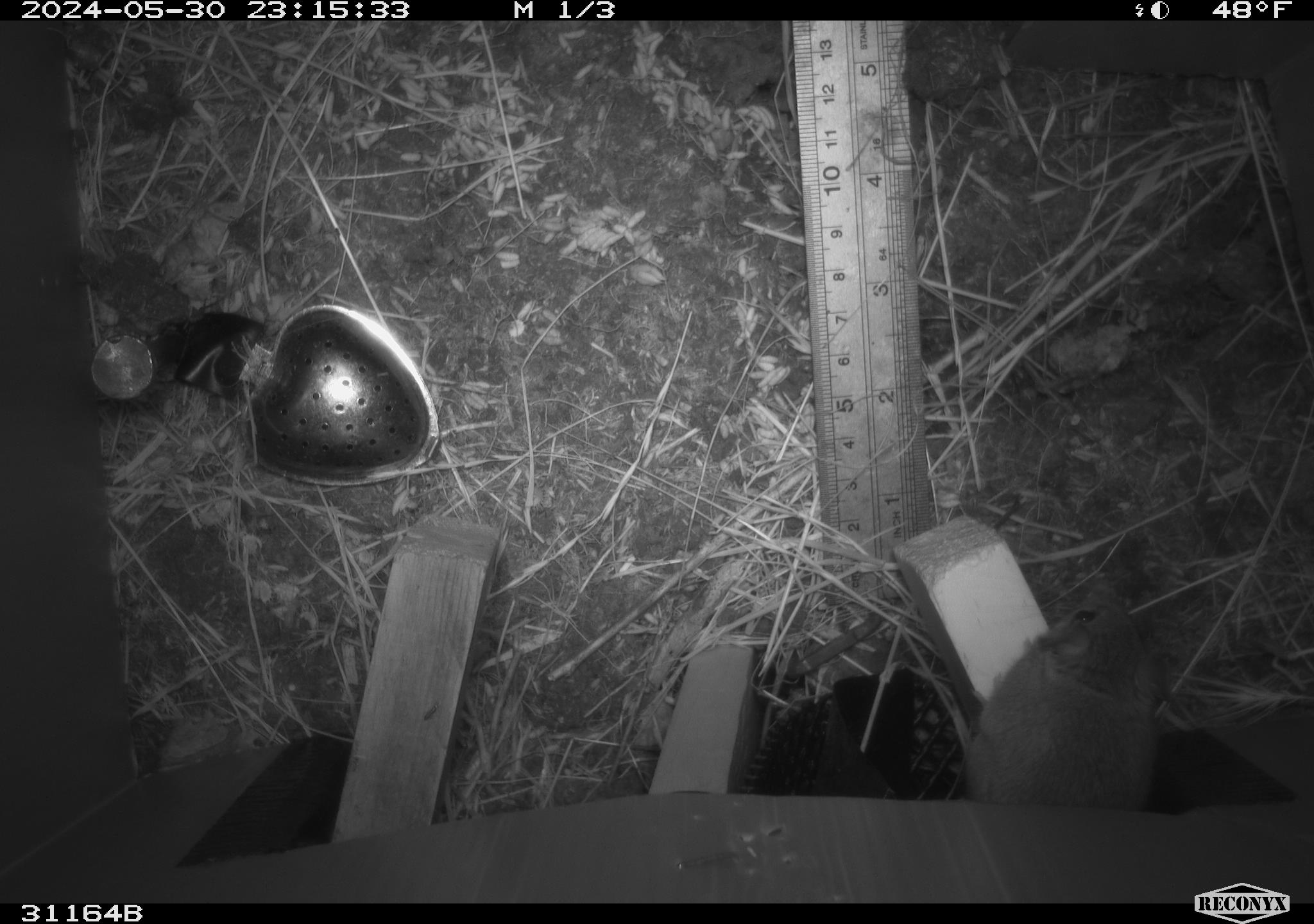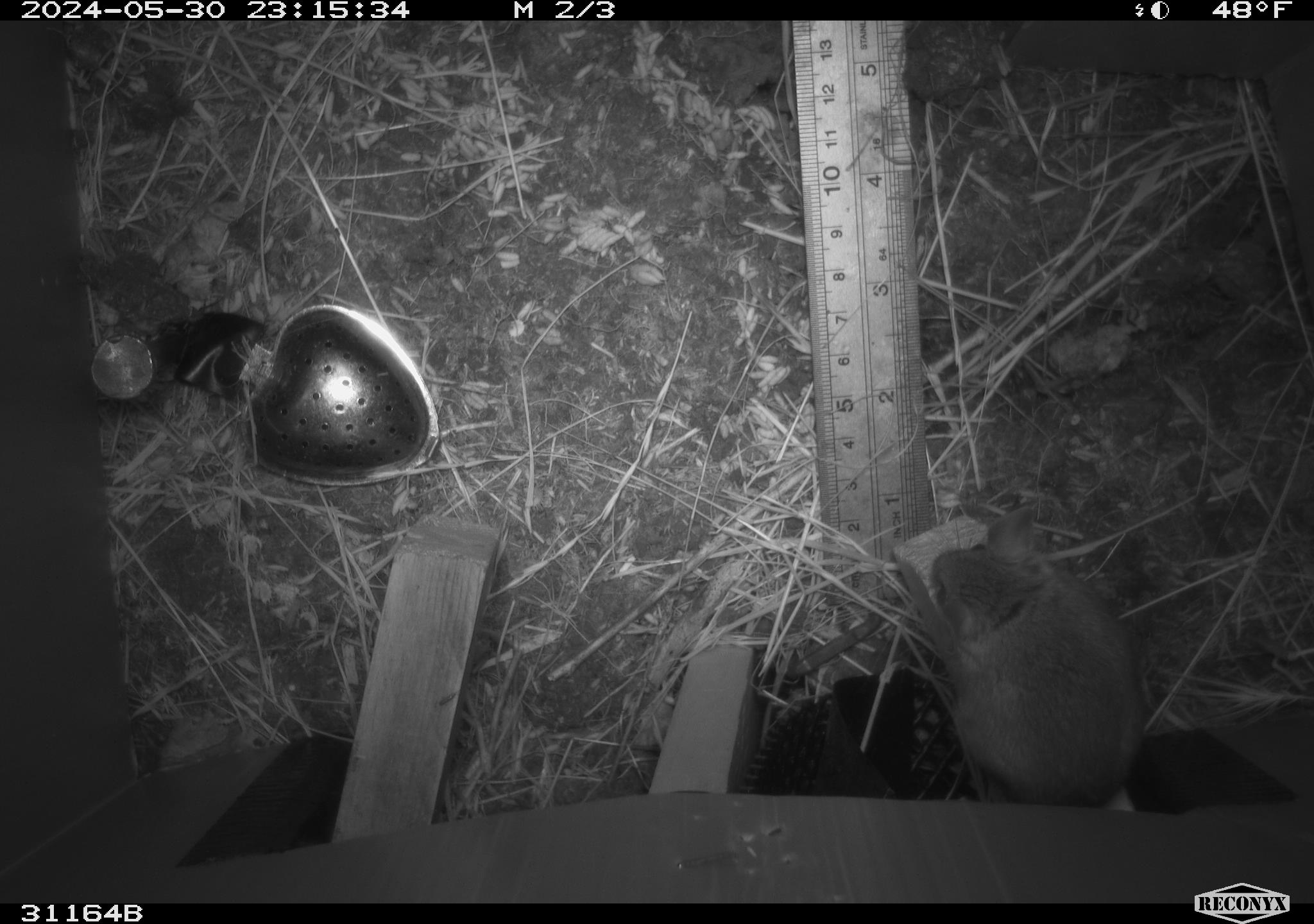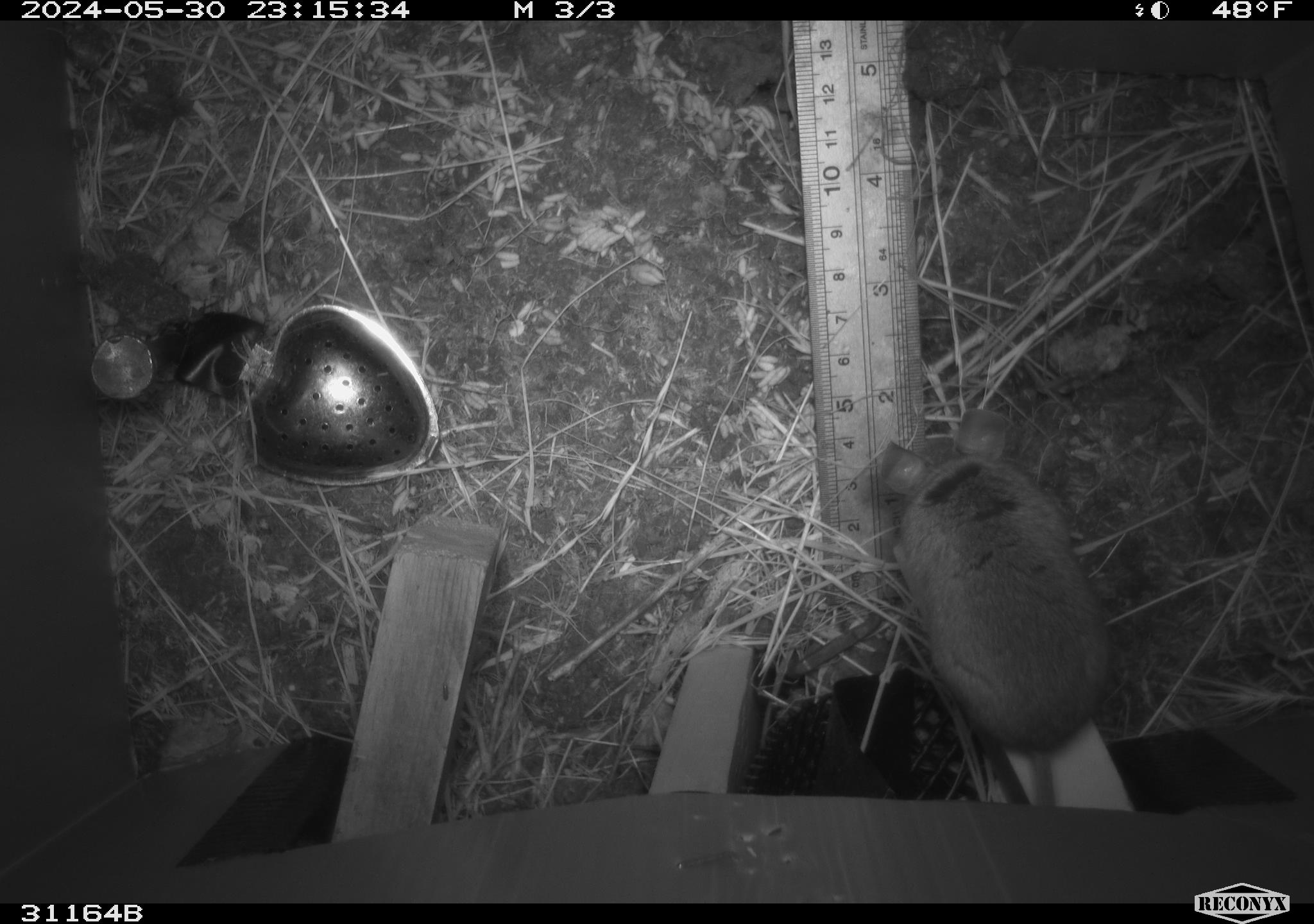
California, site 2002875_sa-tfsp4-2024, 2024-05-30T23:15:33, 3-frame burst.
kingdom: Animalia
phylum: Chordata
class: Mammalia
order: Rodentia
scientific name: Rodentia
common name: rodent